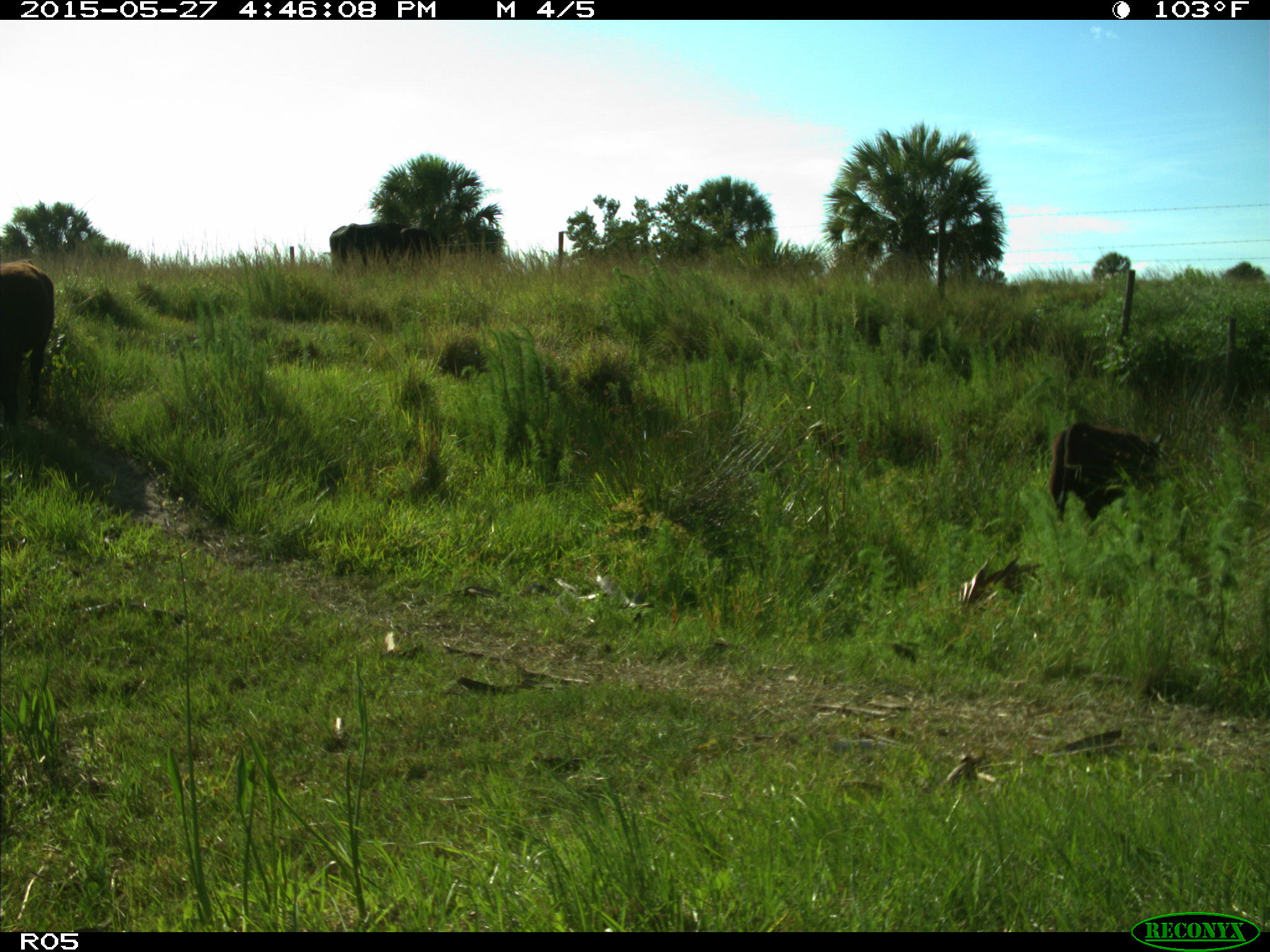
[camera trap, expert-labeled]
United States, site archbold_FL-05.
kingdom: Animalia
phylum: Chordata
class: Mammalia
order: Artiodactyla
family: Bovidae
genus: Bos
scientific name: Bos taurus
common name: domestic cow